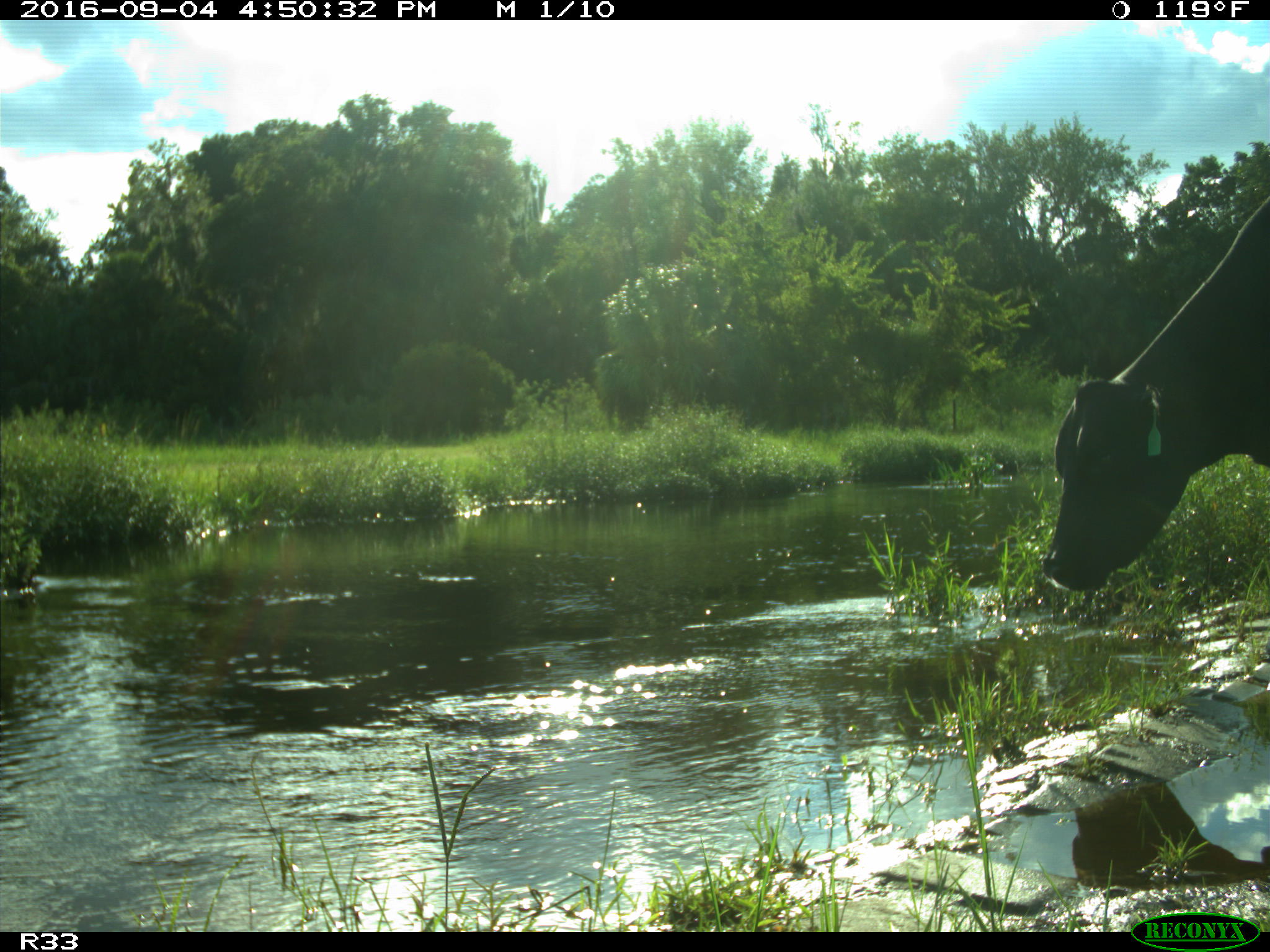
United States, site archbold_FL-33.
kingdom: Animalia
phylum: Chordata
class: Mammalia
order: Artiodactyla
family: Bovidae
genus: Bos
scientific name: Bos taurus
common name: domestic cow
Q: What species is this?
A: Bos taurus (domestic cow).